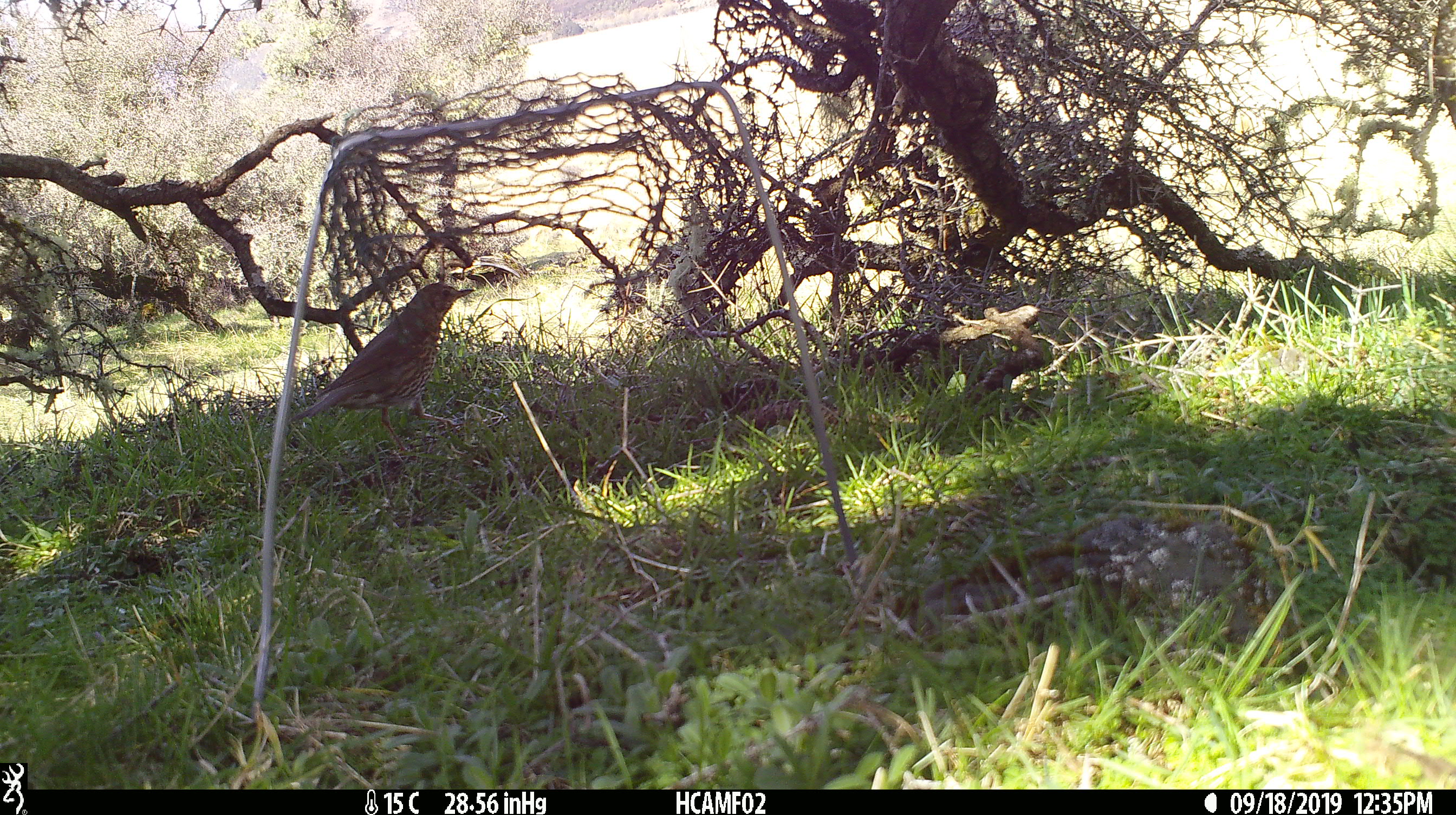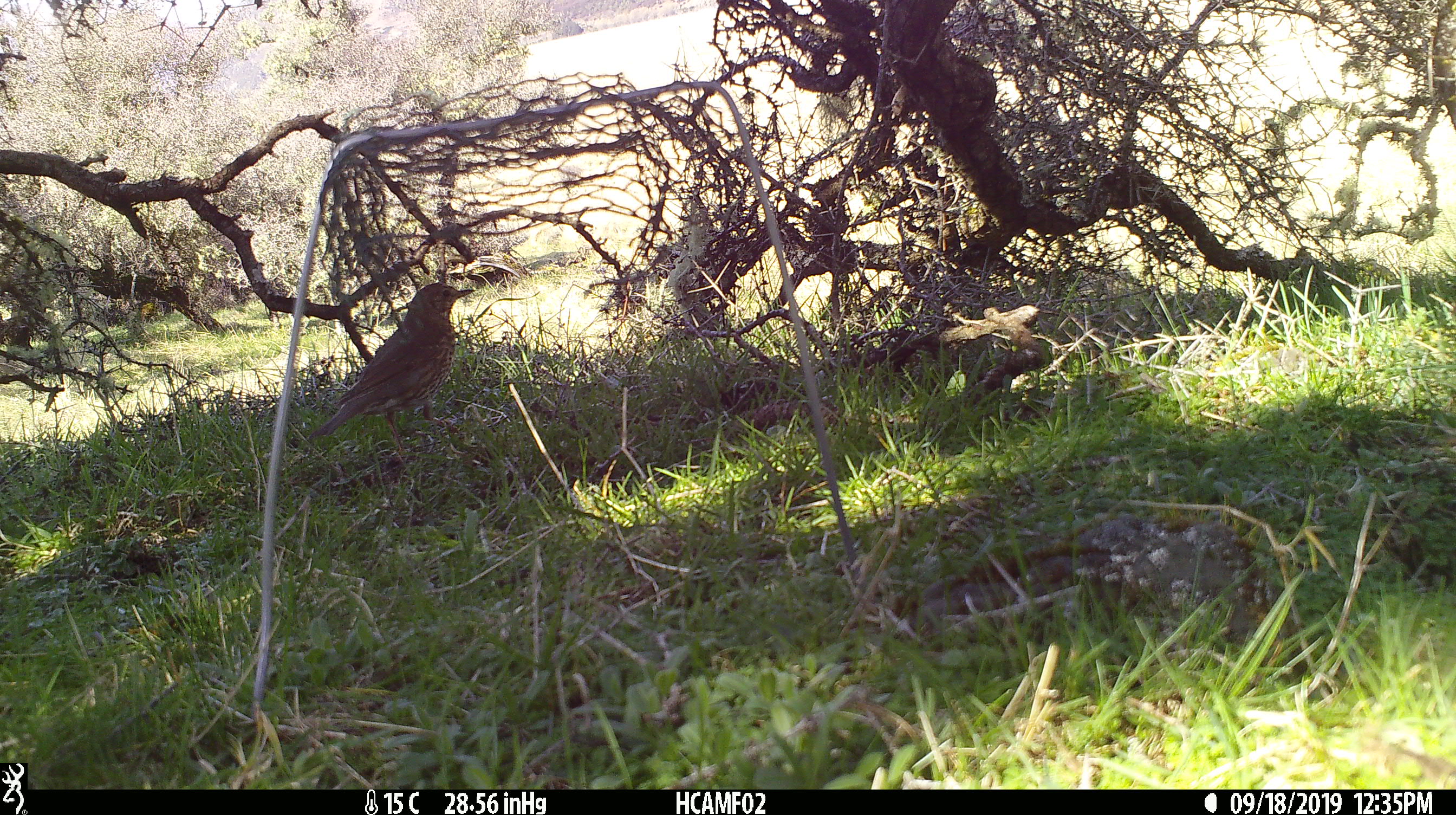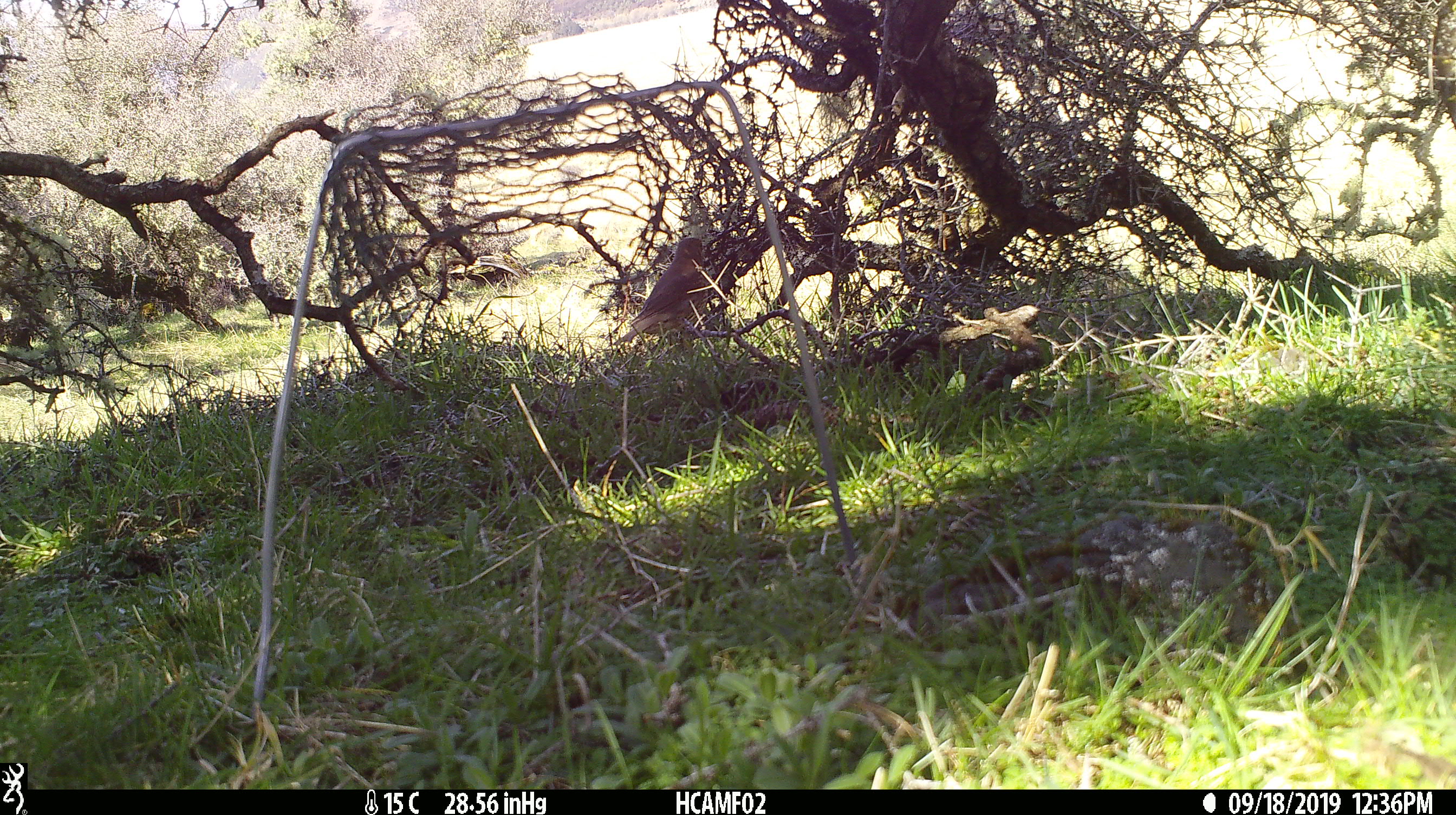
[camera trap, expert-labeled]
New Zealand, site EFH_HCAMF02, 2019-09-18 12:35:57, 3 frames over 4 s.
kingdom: Animalia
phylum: Chordata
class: Aves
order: Passeriformes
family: Turdidae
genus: Turdus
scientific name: Turdus philomelos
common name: song thrush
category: thrush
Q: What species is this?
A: Thrush (song thrush) (Turdus philomelos).